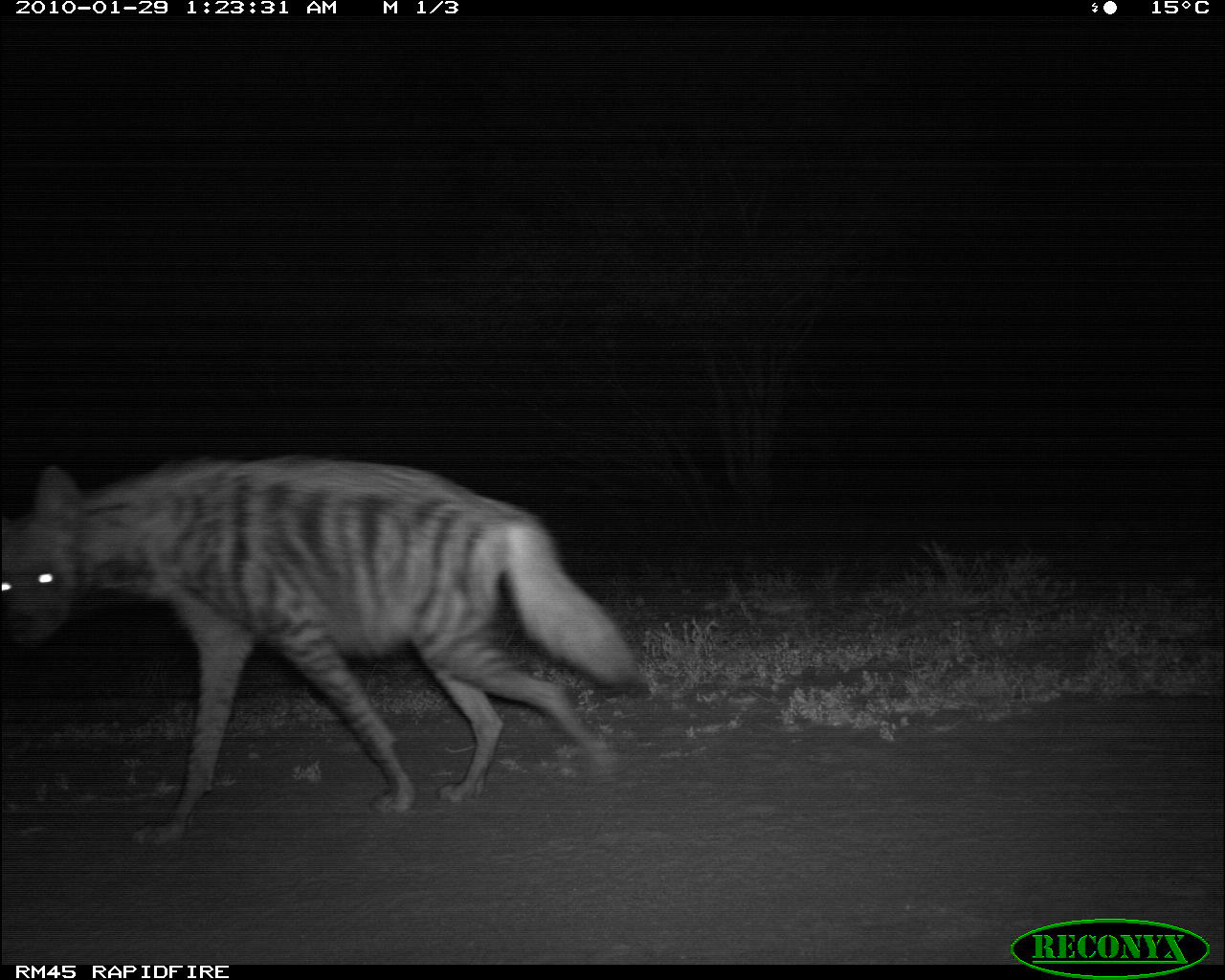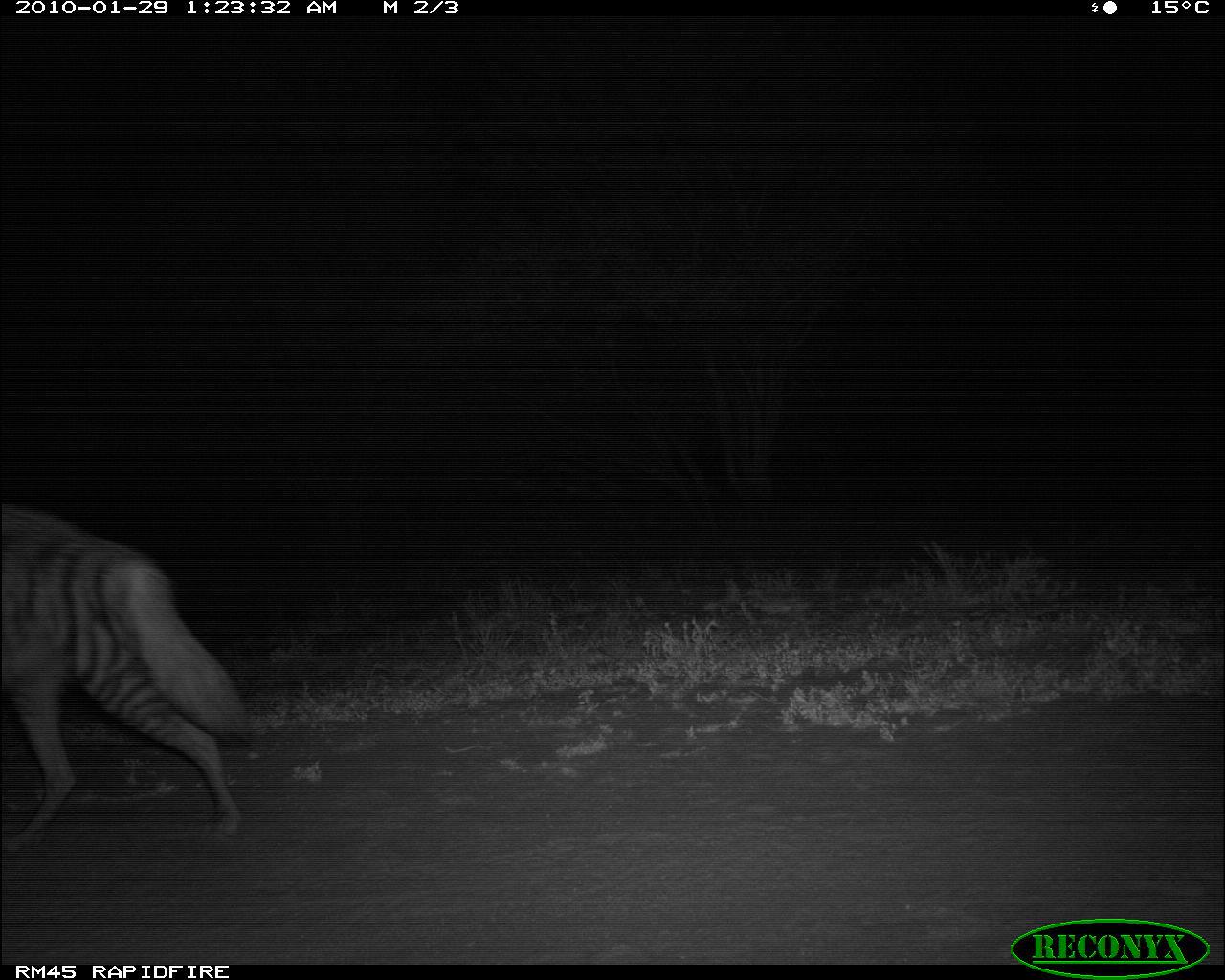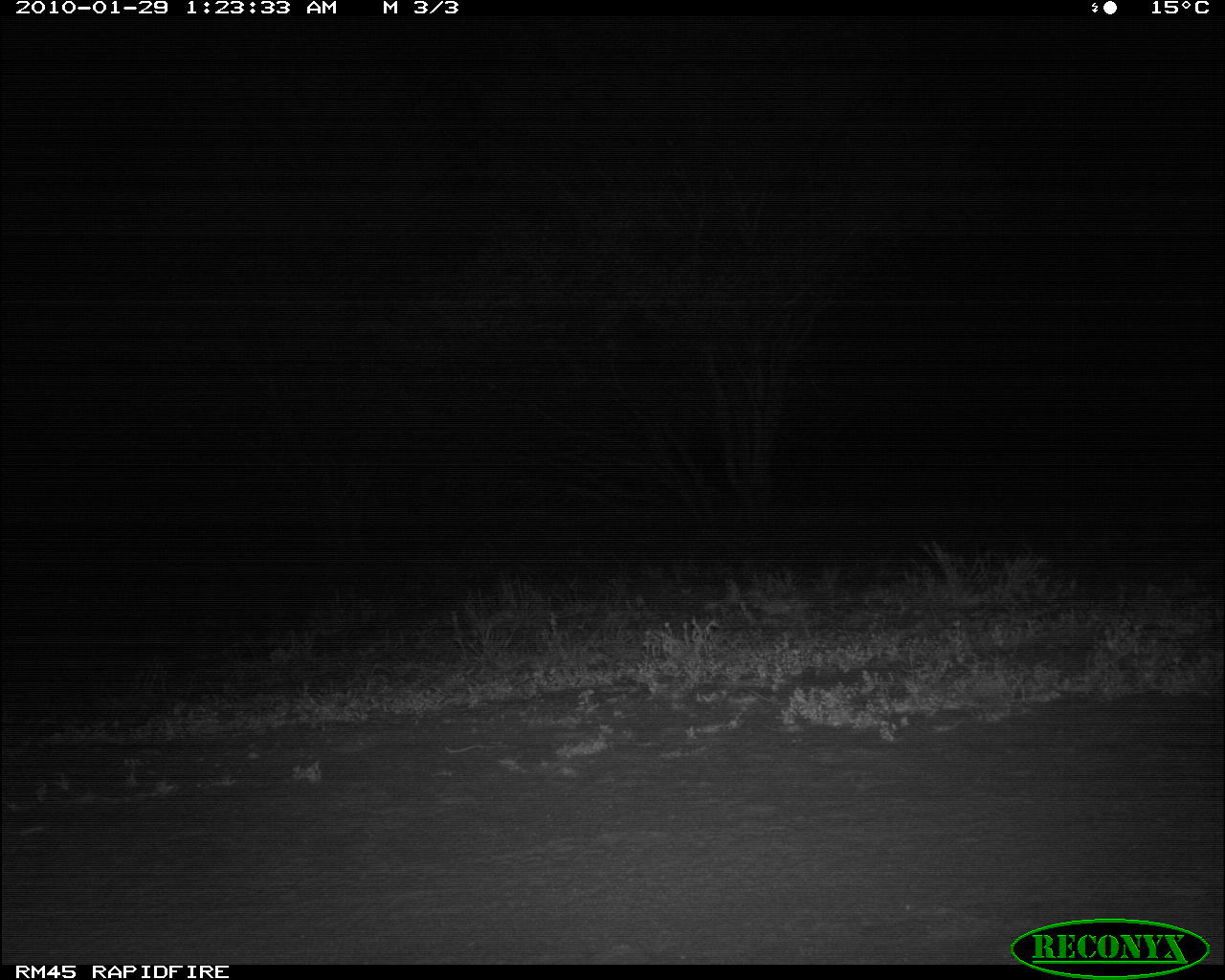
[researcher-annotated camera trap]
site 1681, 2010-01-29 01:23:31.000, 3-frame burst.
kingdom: Animalia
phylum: Chordata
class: Mammalia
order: Carnivora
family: Hyaenidae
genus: Hyaena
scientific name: Hyaena hyaena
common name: striped hyena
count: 1